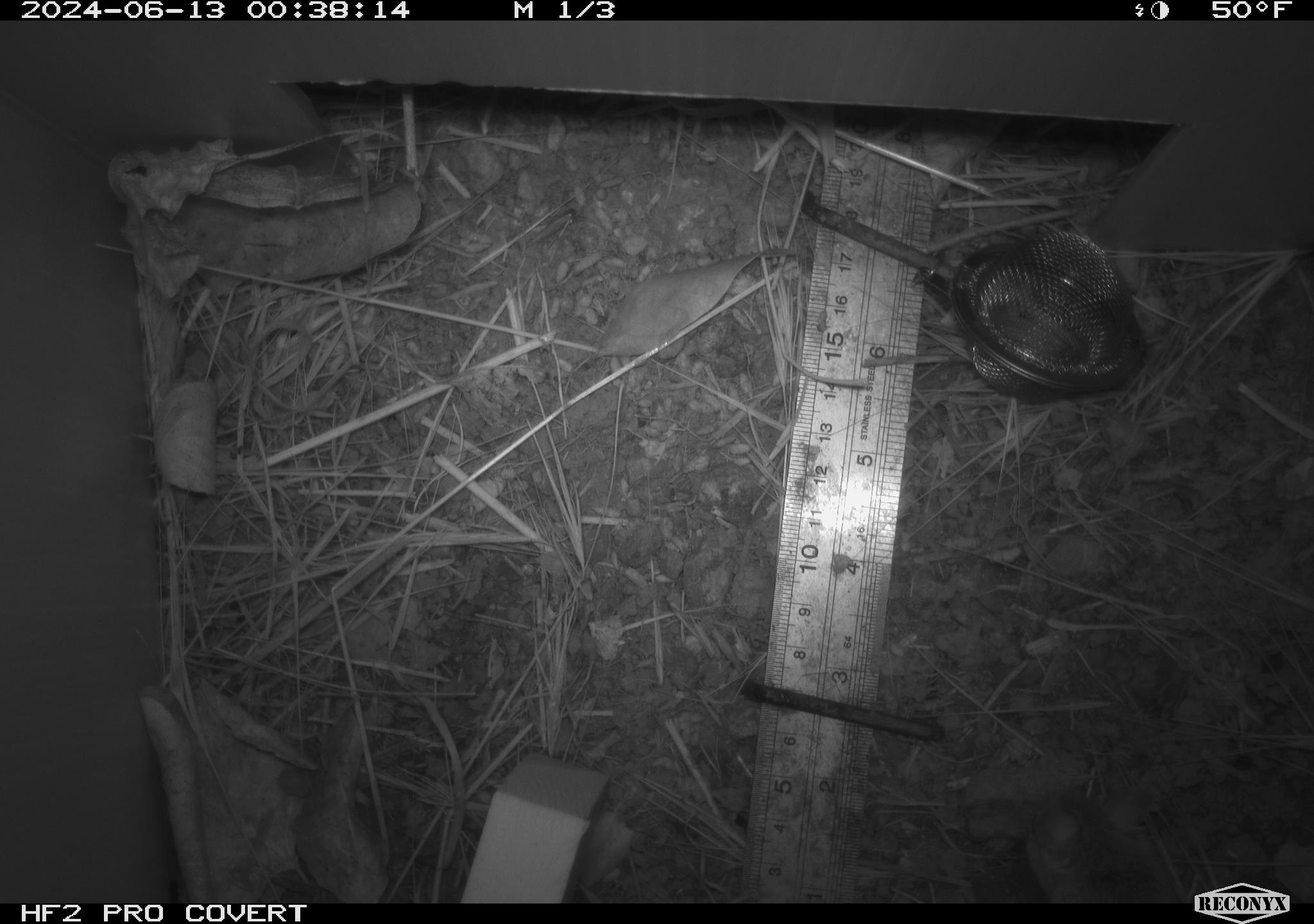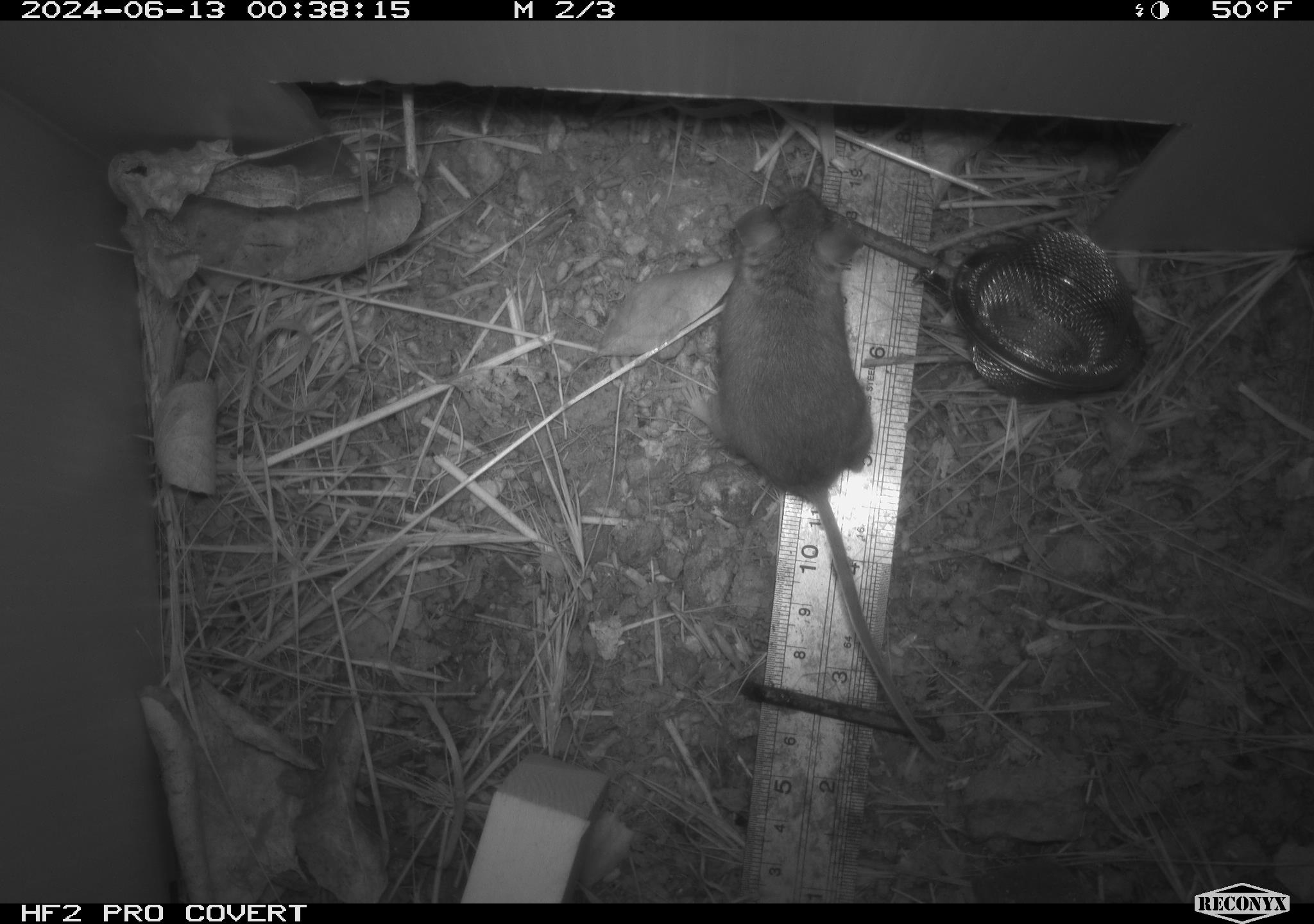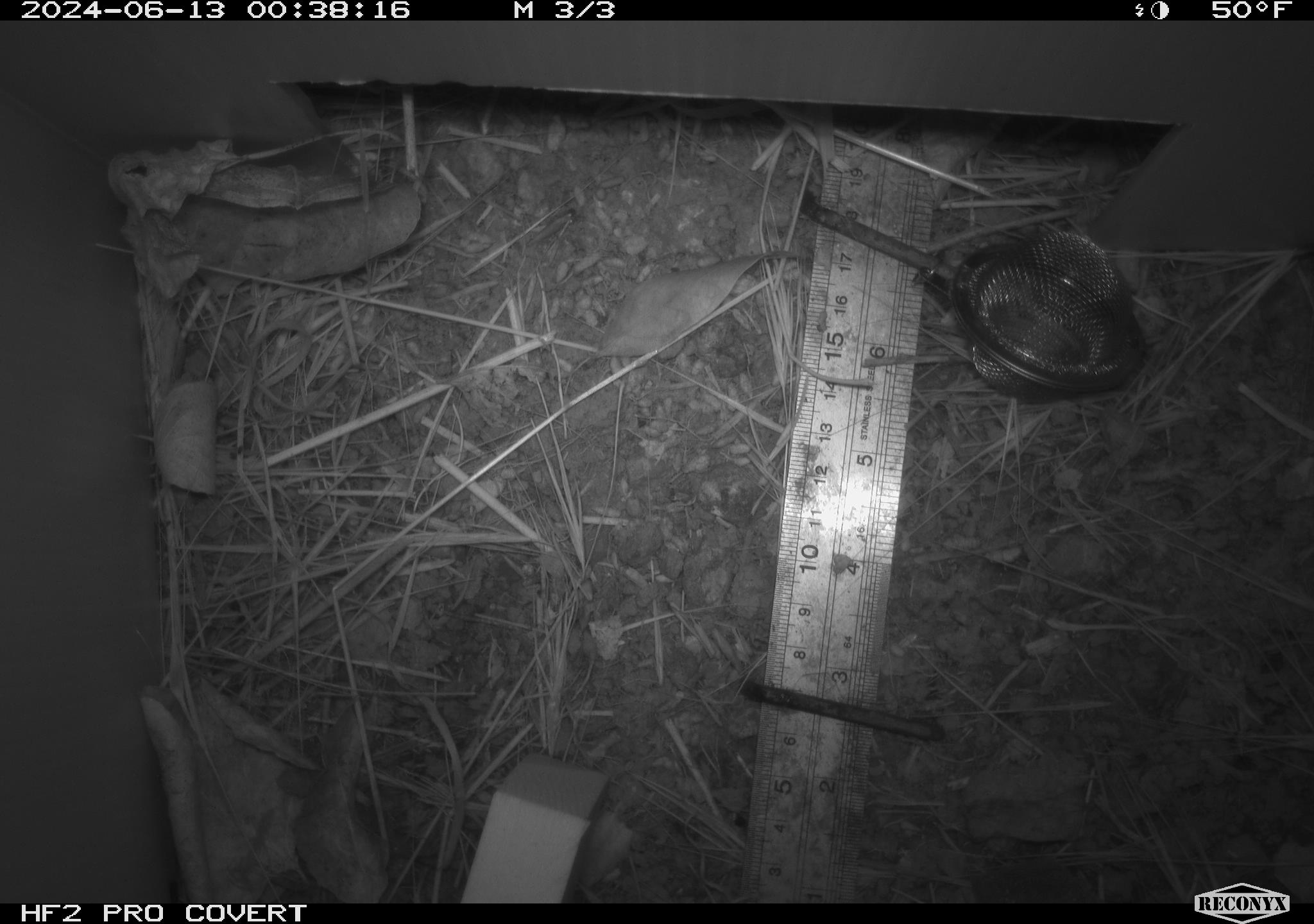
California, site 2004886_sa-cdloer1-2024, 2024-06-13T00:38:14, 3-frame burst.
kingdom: Animalia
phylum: Chordata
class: Mammalia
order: Rodentia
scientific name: Rodentia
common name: mouse species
Mouse species (Rodentia).